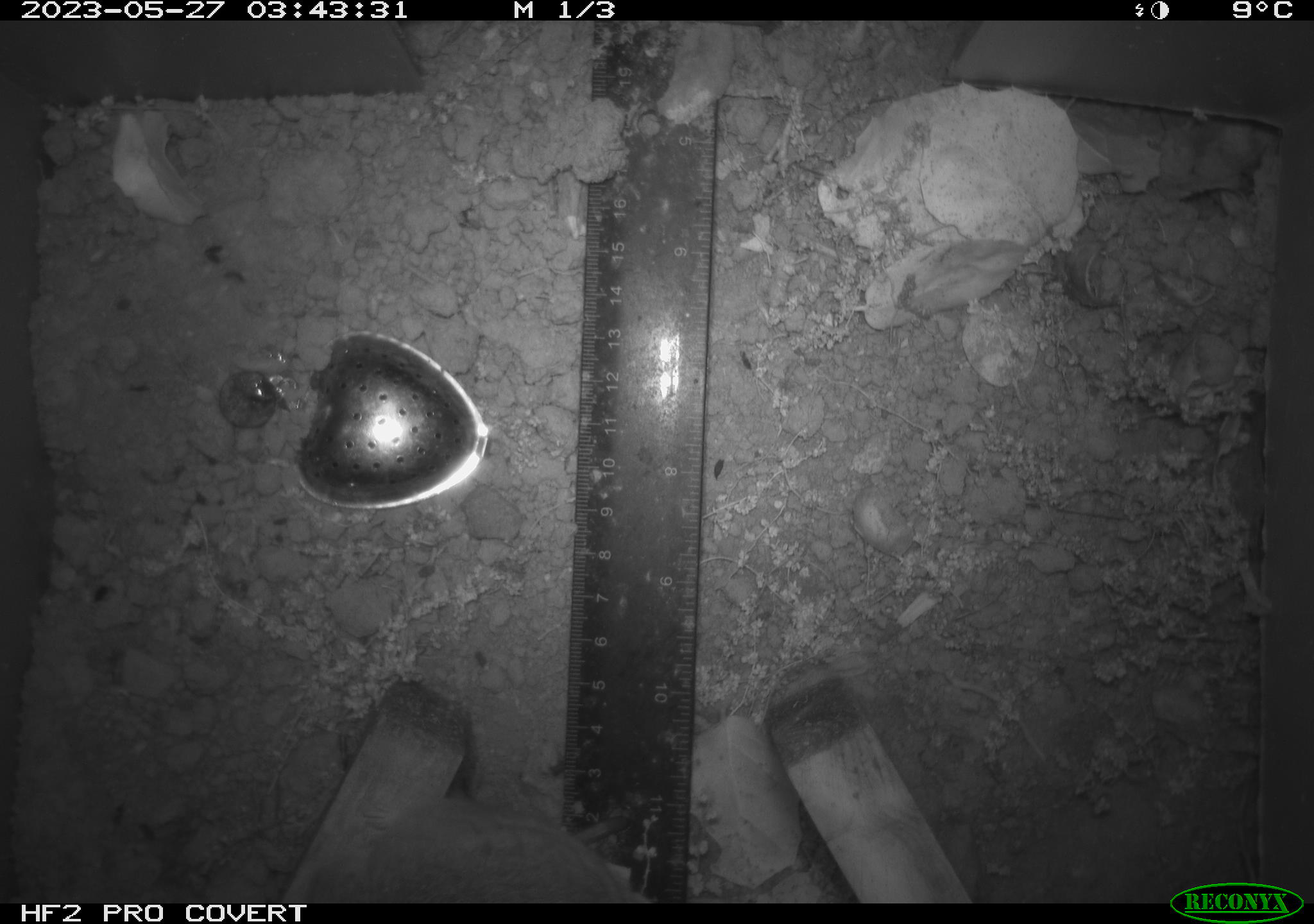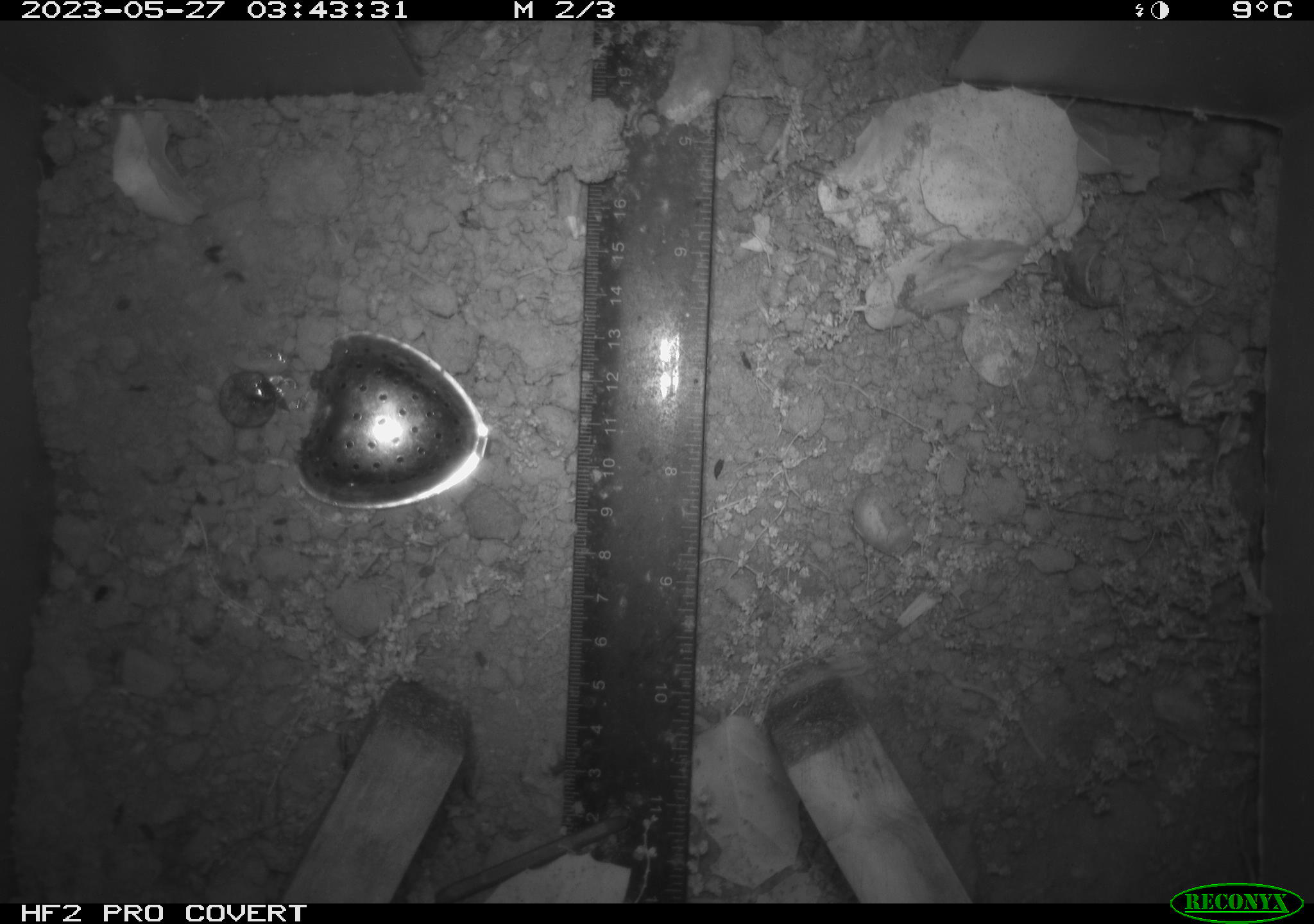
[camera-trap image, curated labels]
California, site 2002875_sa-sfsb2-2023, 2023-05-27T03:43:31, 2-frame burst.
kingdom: Animalia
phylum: Chordata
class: Mammalia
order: Rodentia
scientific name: Rodentia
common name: mouse species